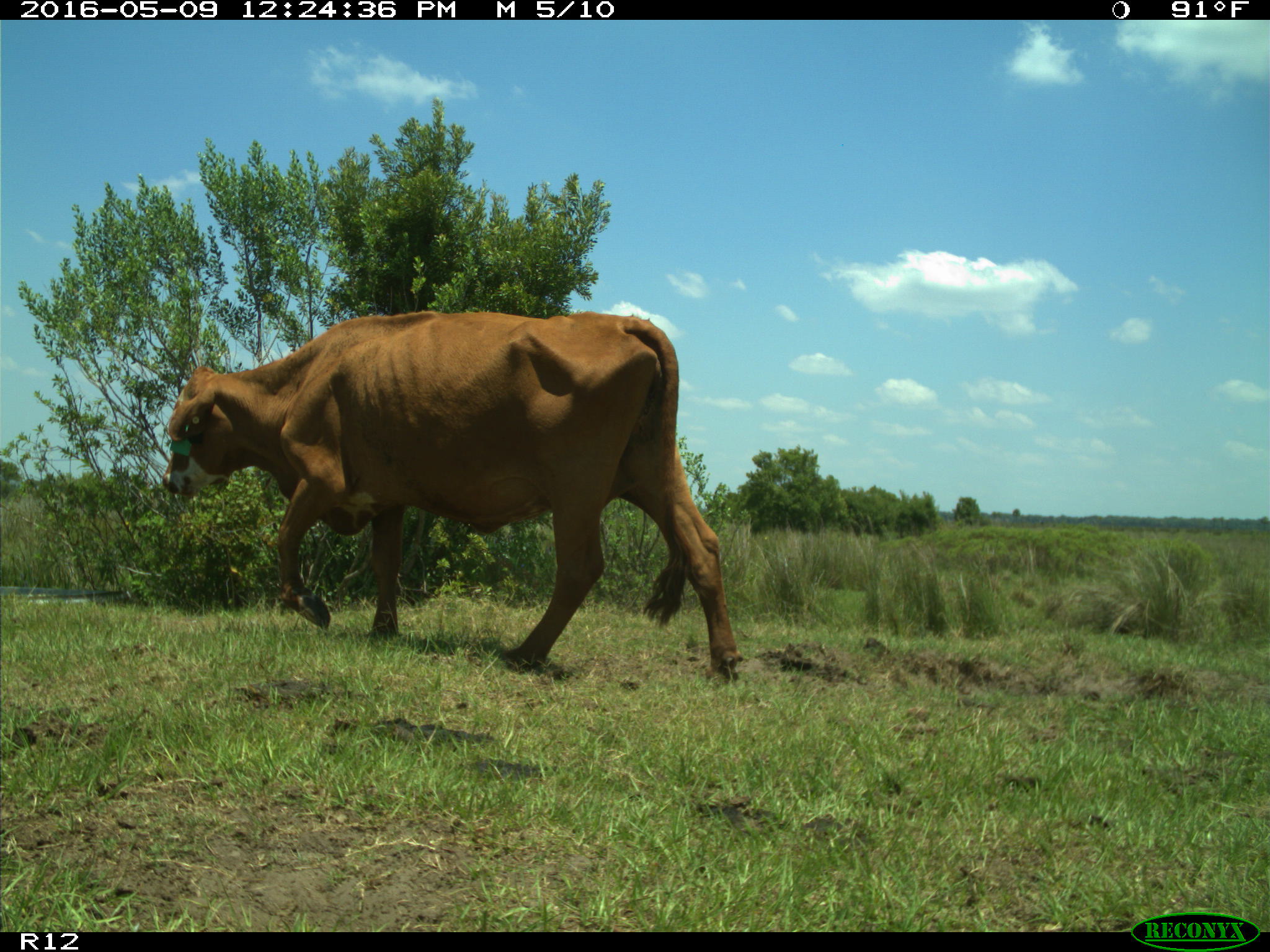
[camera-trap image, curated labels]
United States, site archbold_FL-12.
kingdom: Animalia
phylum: Chordata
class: Mammalia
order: Artiodactyla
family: Bovidae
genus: Bos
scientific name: Bos taurus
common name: domestic cow